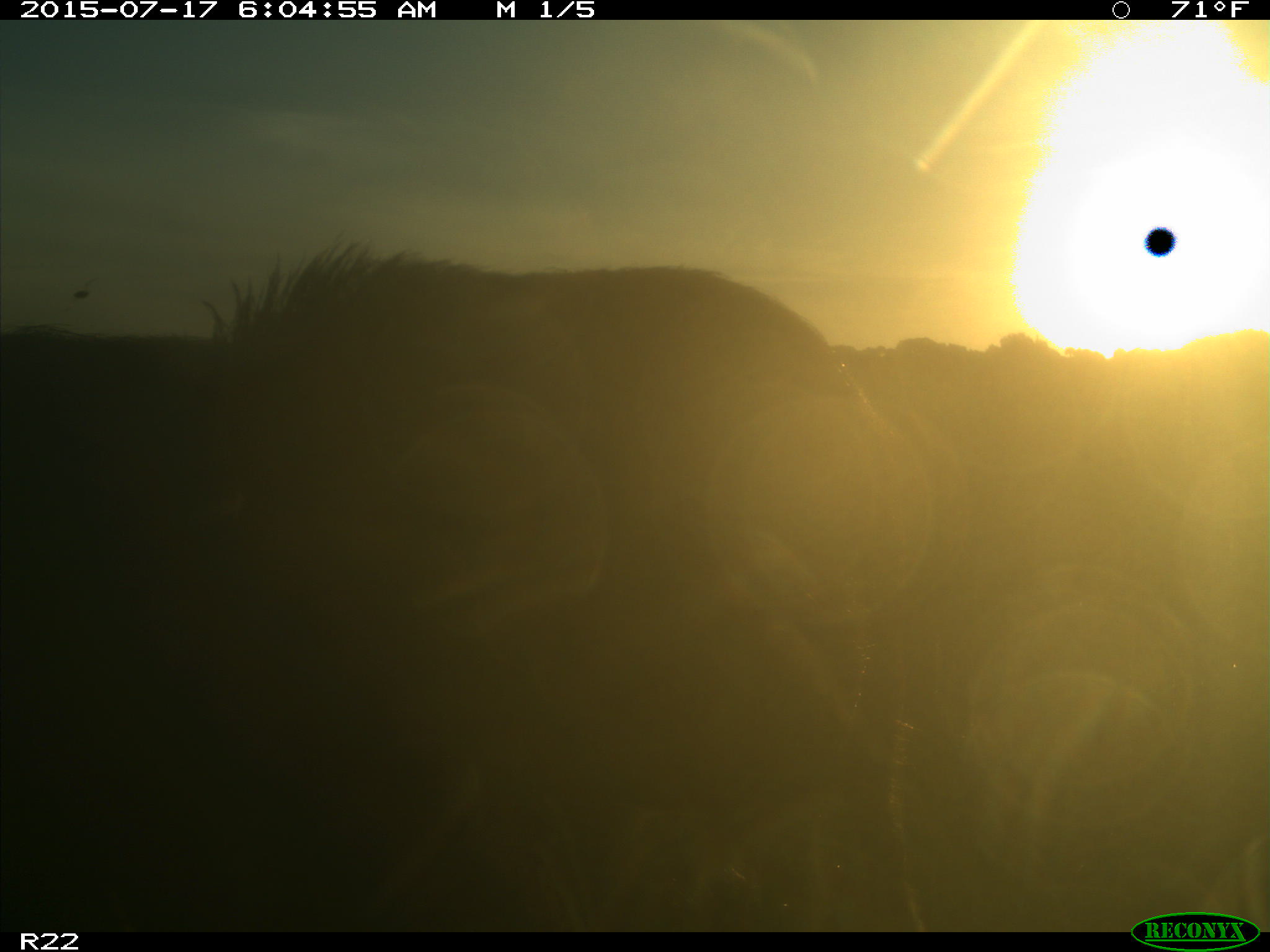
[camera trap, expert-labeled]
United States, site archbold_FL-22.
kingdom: Animalia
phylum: Chordata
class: Mammalia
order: Artiodactyla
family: Bovidae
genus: Bos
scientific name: Bos taurus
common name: domestic cow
Bos taurus (domestic cow).